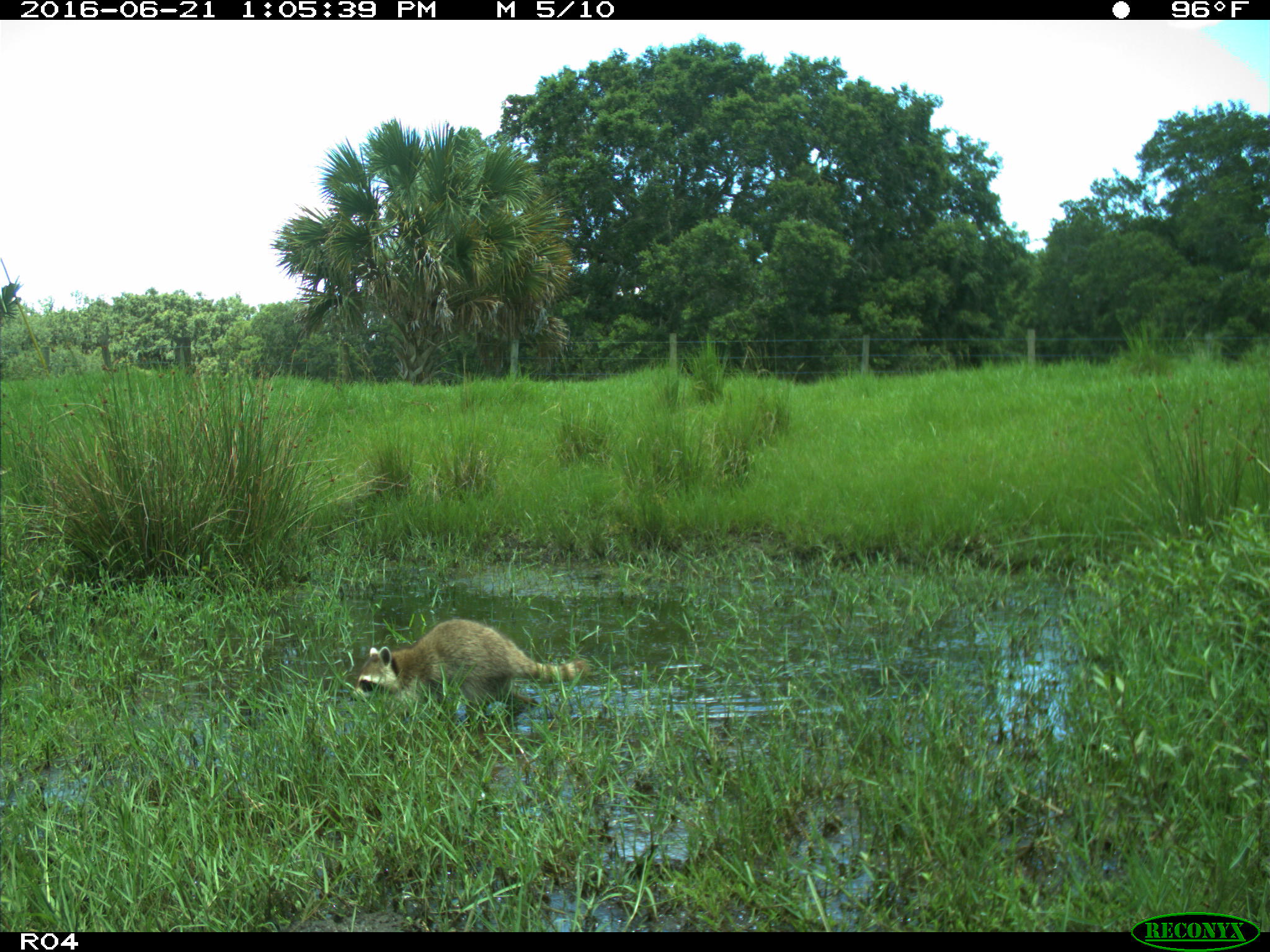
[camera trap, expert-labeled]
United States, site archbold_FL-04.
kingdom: Animalia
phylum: Chordata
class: Mammalia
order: Carnivora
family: Procyonidae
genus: Procyon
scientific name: Procyon lotor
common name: common raccoon